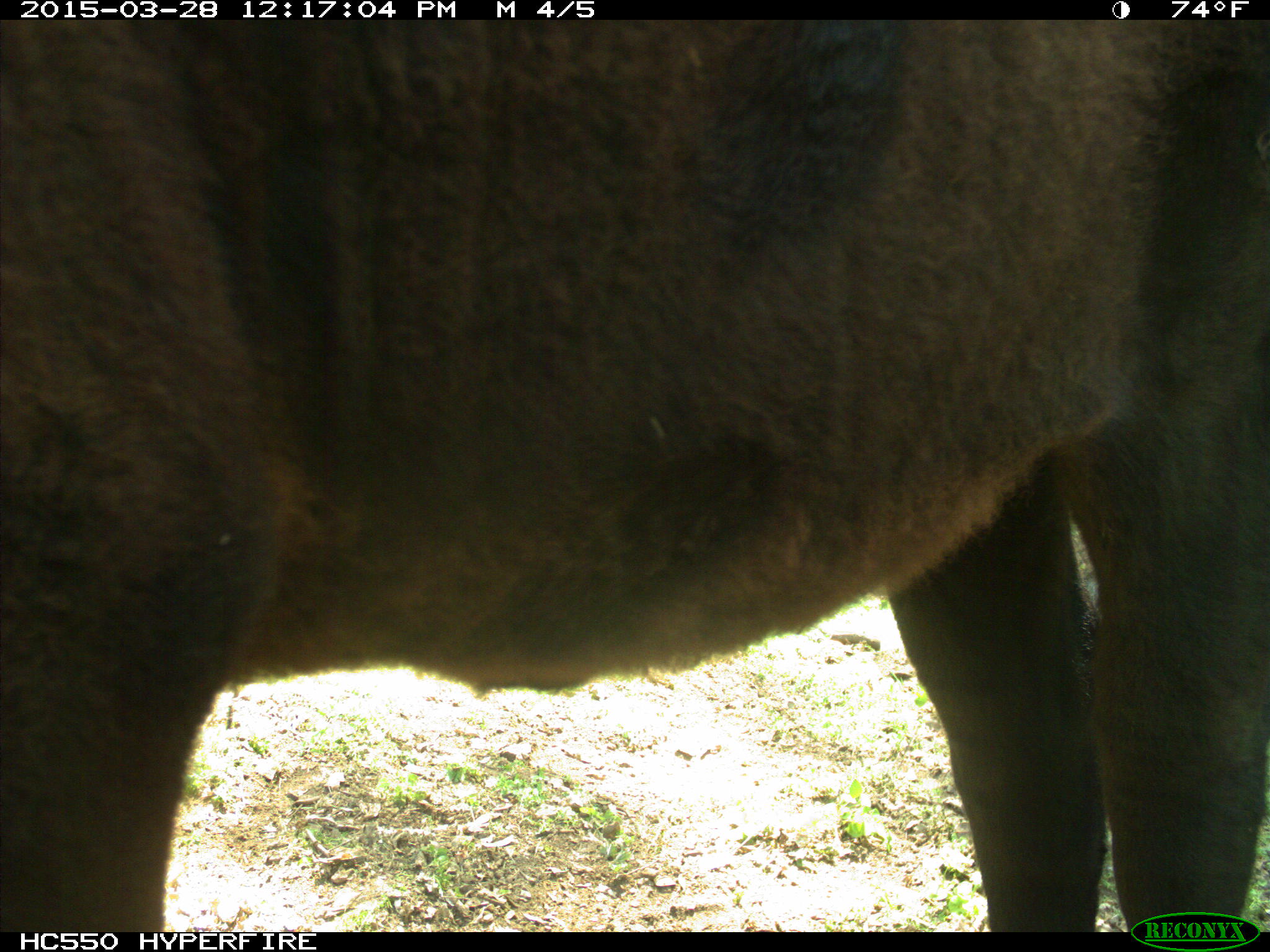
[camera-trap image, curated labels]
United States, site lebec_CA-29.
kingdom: Animalia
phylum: Chordata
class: Mammalia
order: Artiodactyla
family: Bovidae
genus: Bos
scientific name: Bos taurus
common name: domestic cow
Bos taurus (domestic cow).